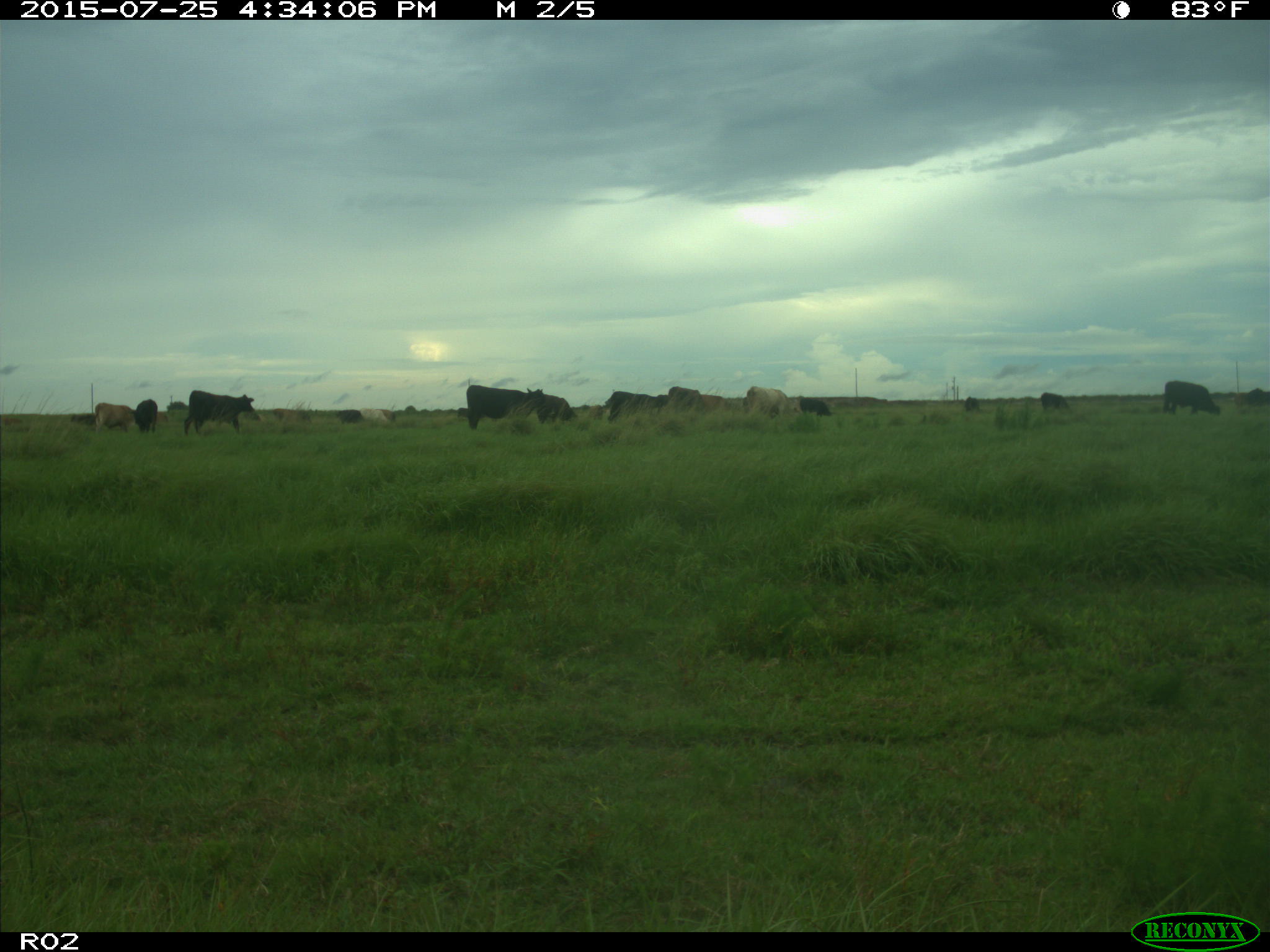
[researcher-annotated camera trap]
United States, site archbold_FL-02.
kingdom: Animalia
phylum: Chordata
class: Mammalia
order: Artiodactyla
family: Bovidae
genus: Bos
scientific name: Bos taurus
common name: domestic cow